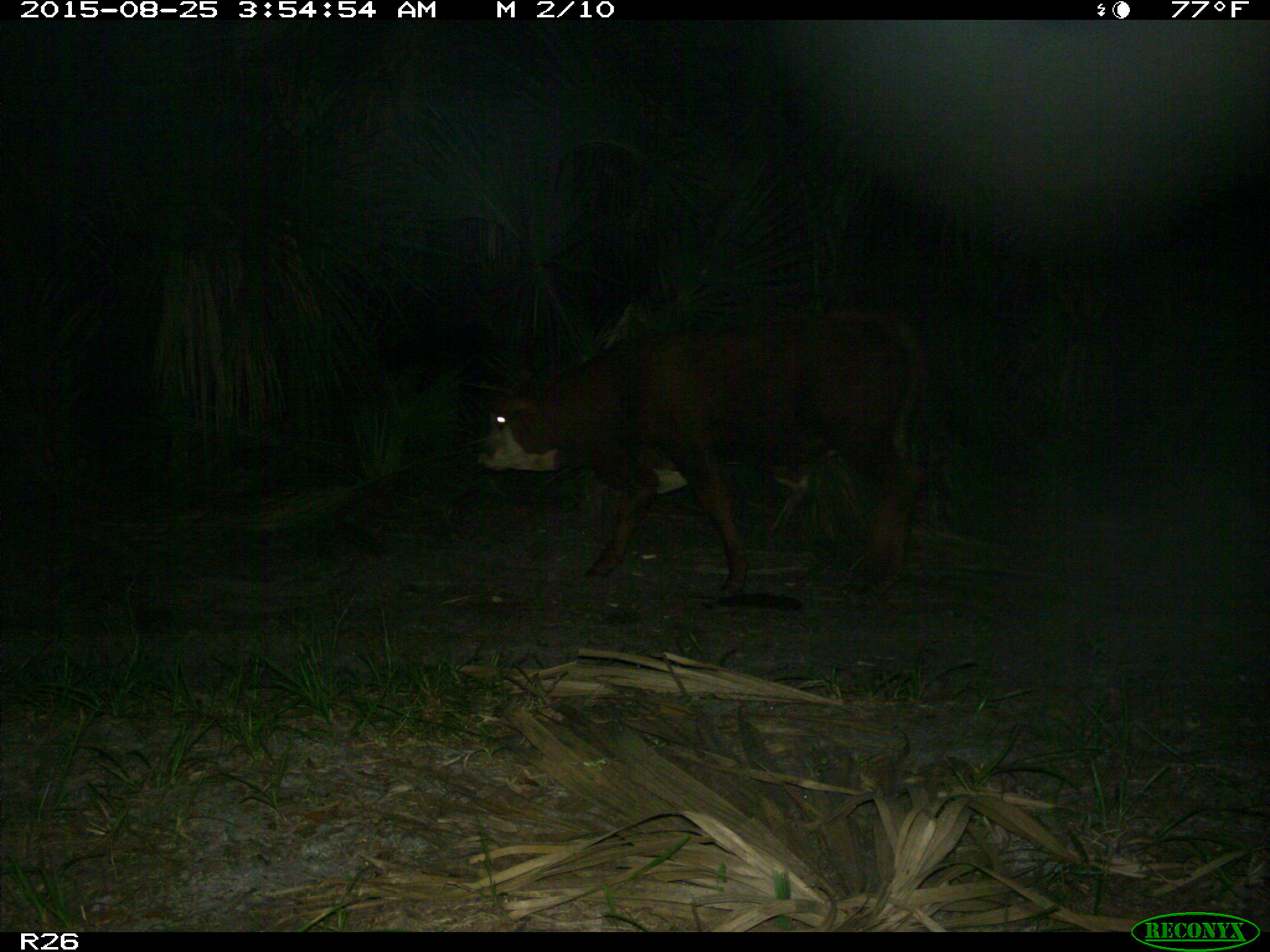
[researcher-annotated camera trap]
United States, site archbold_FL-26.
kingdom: Animalia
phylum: Chordata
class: Mammalia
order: Artiodactyla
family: Bovidae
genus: Bos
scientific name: Bos taurus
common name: domestic cow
Bos taurus (domestic cow).